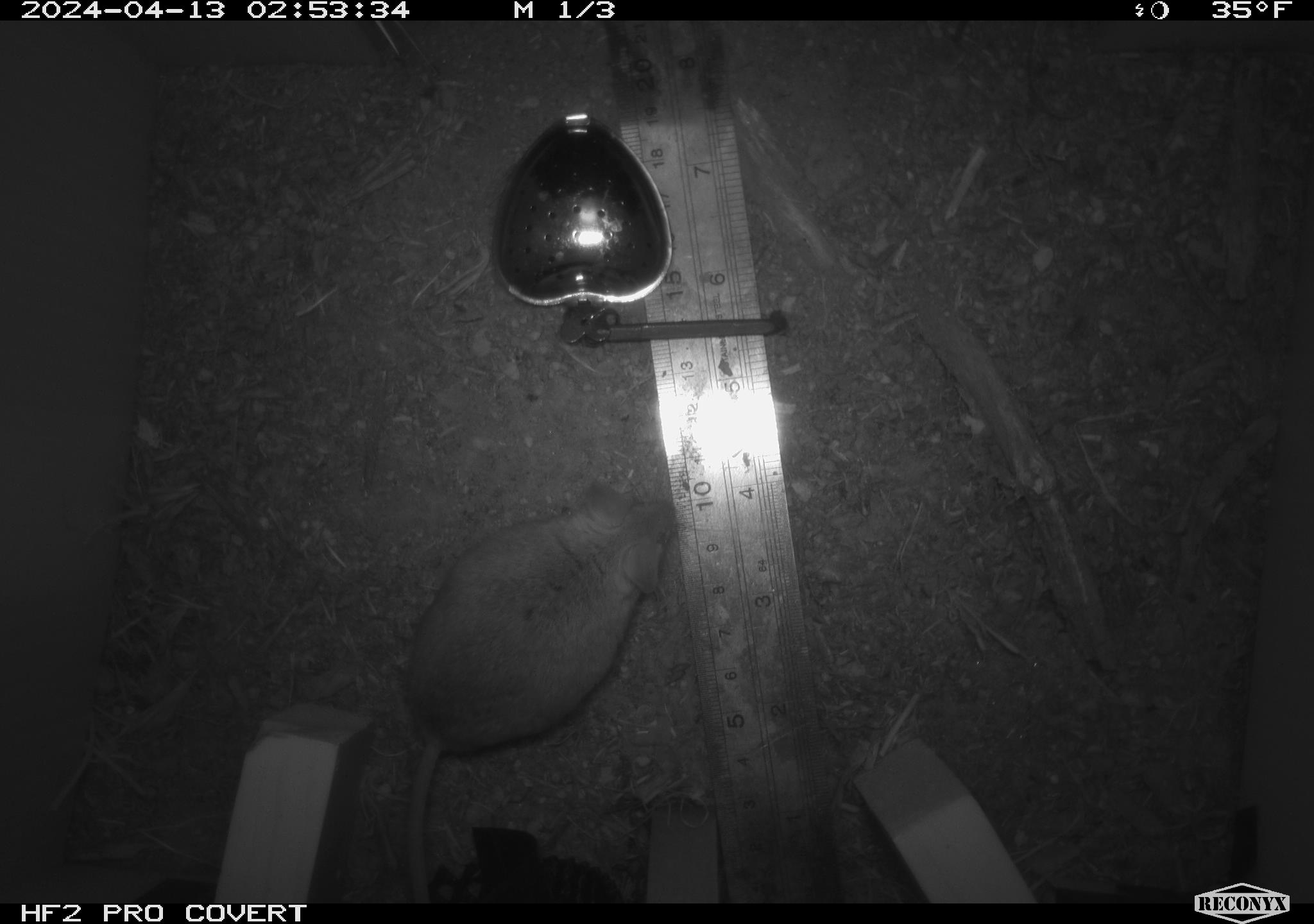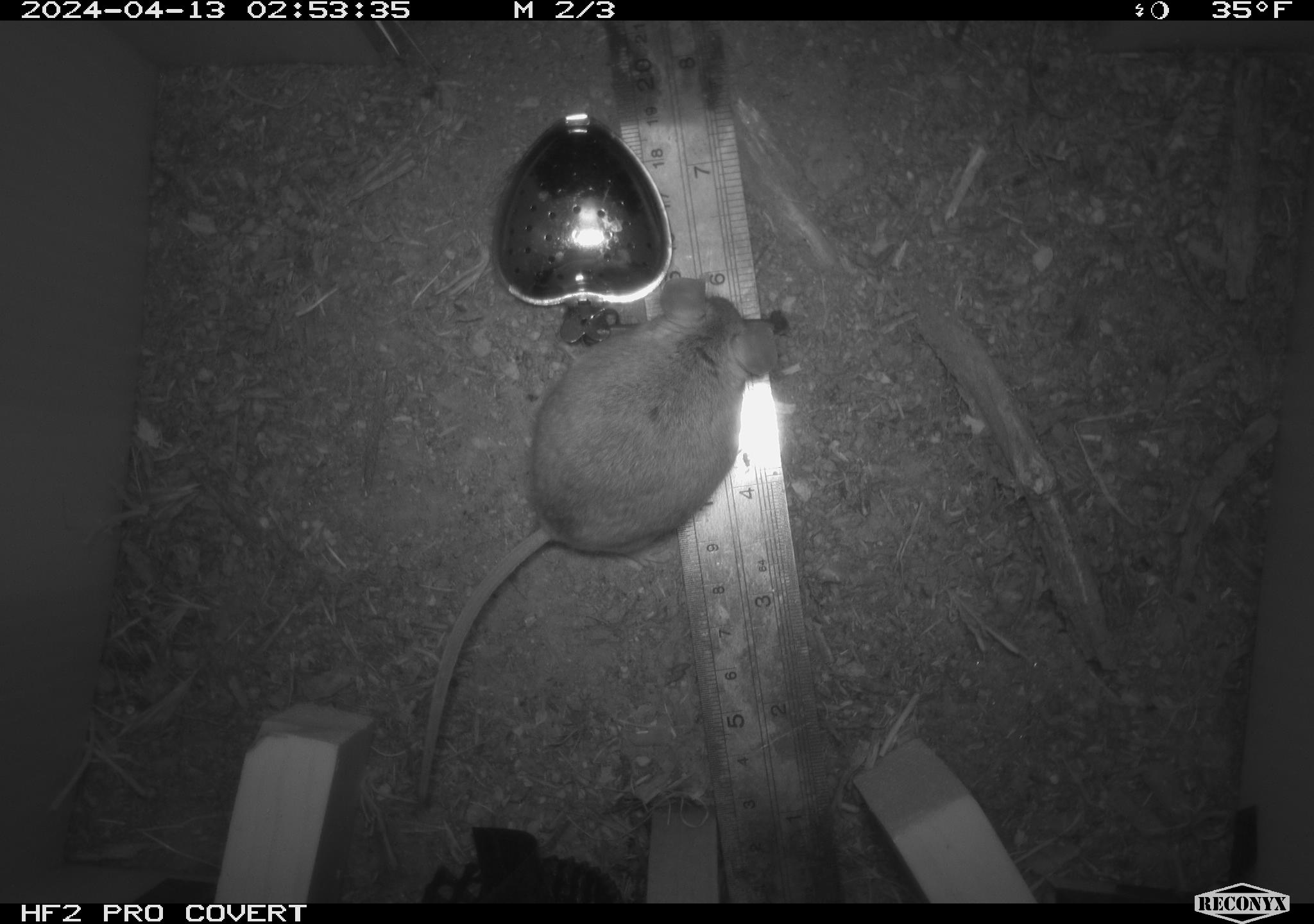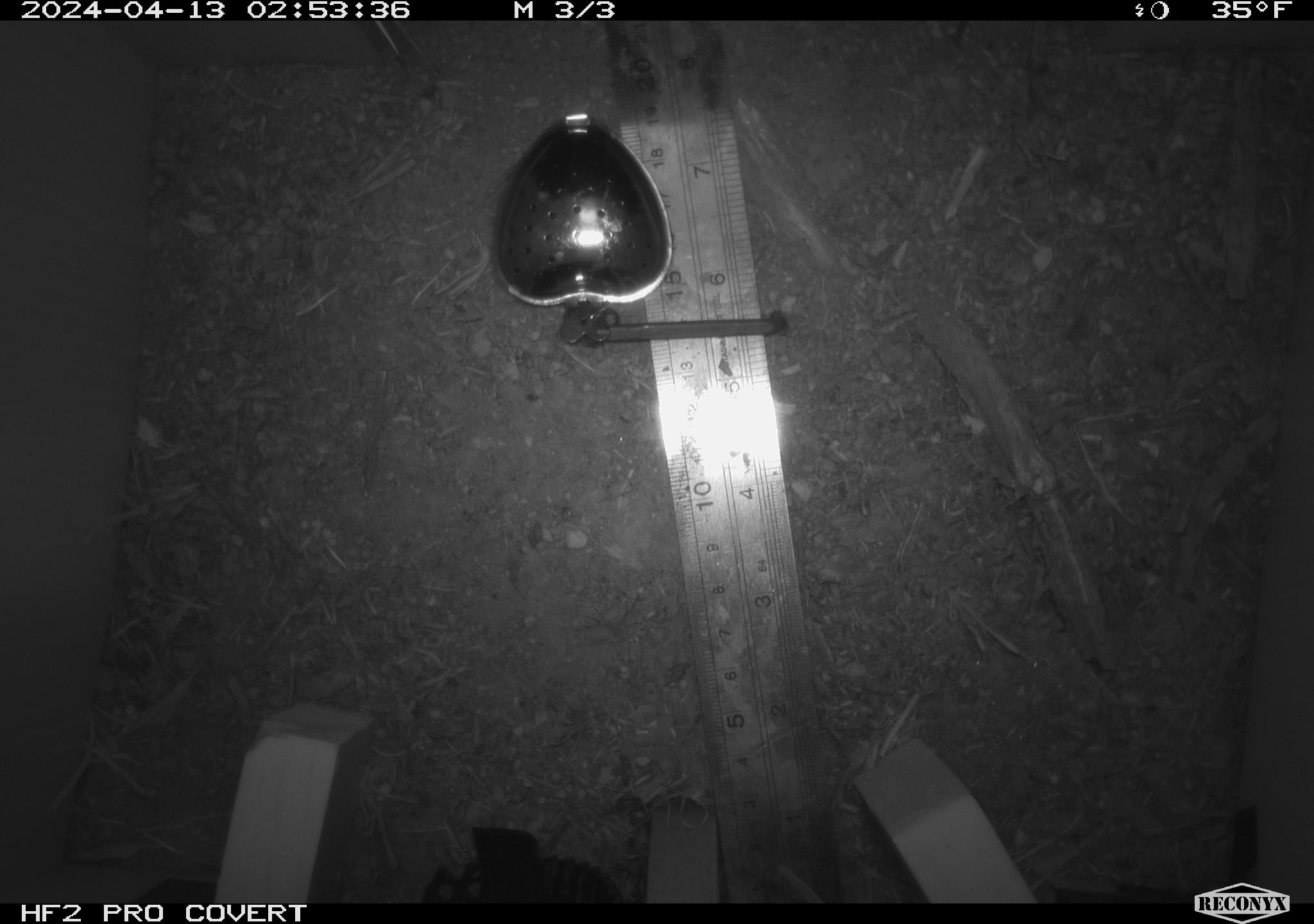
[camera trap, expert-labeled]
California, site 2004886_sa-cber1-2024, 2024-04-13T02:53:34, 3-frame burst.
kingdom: Animalia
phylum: Chordata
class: Mammalia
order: Rodentia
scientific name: Rodentia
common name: mouse species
Mouse species (Rodentia).